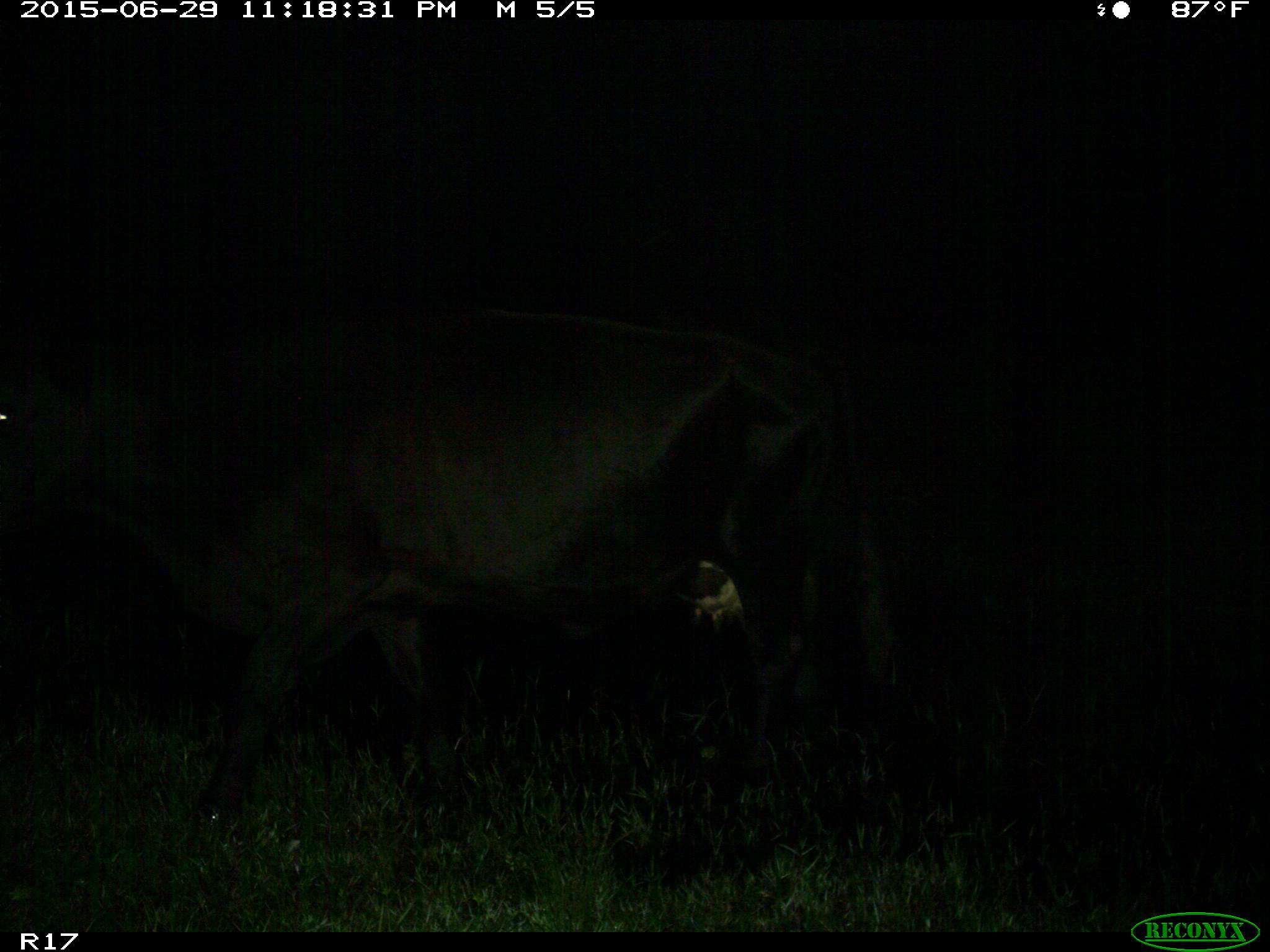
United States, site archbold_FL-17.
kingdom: Animalia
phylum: Chordata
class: Mammalia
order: Artiodactyla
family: Bovidae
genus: Bos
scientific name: Bos taurus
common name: domestic cow